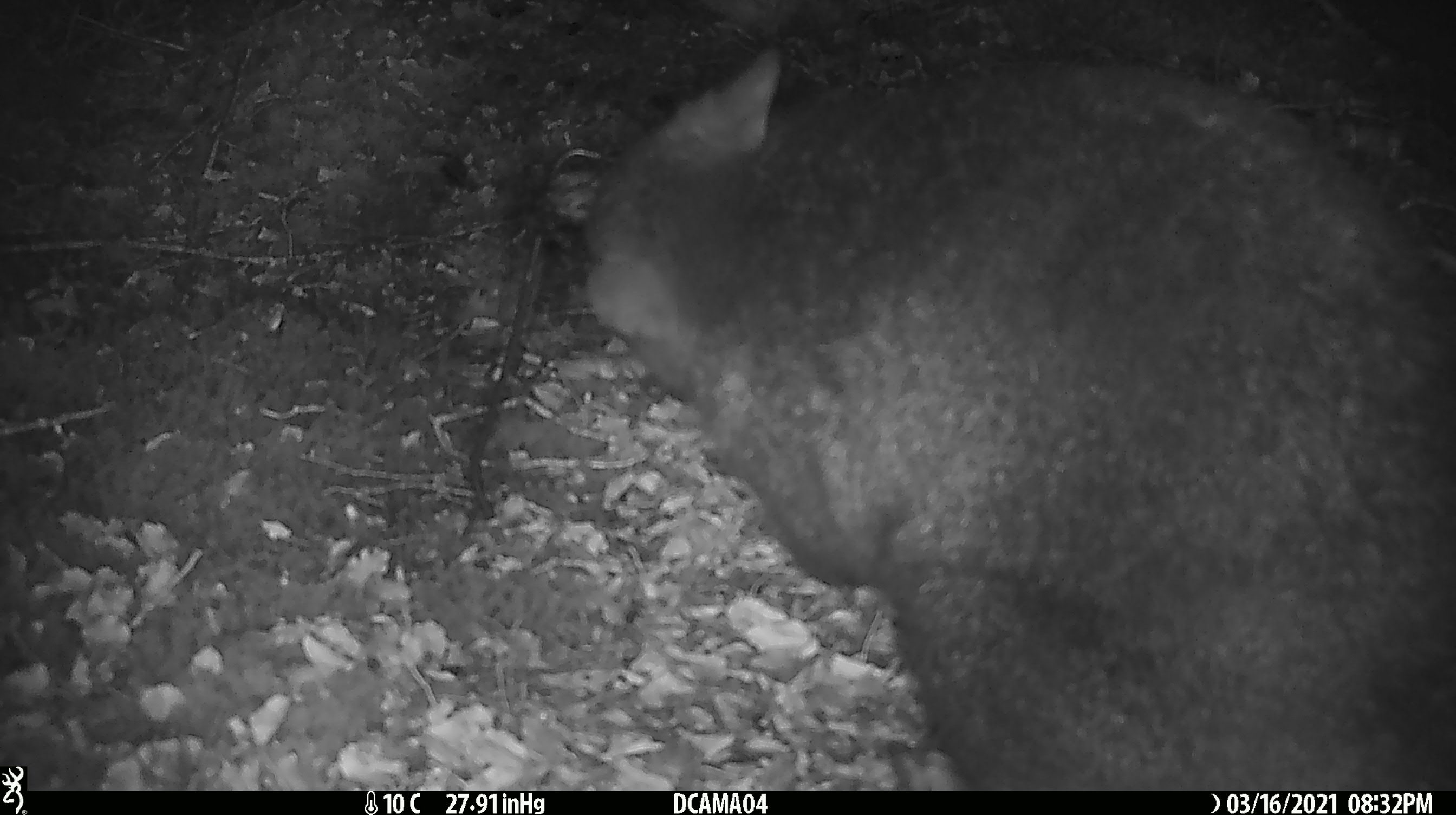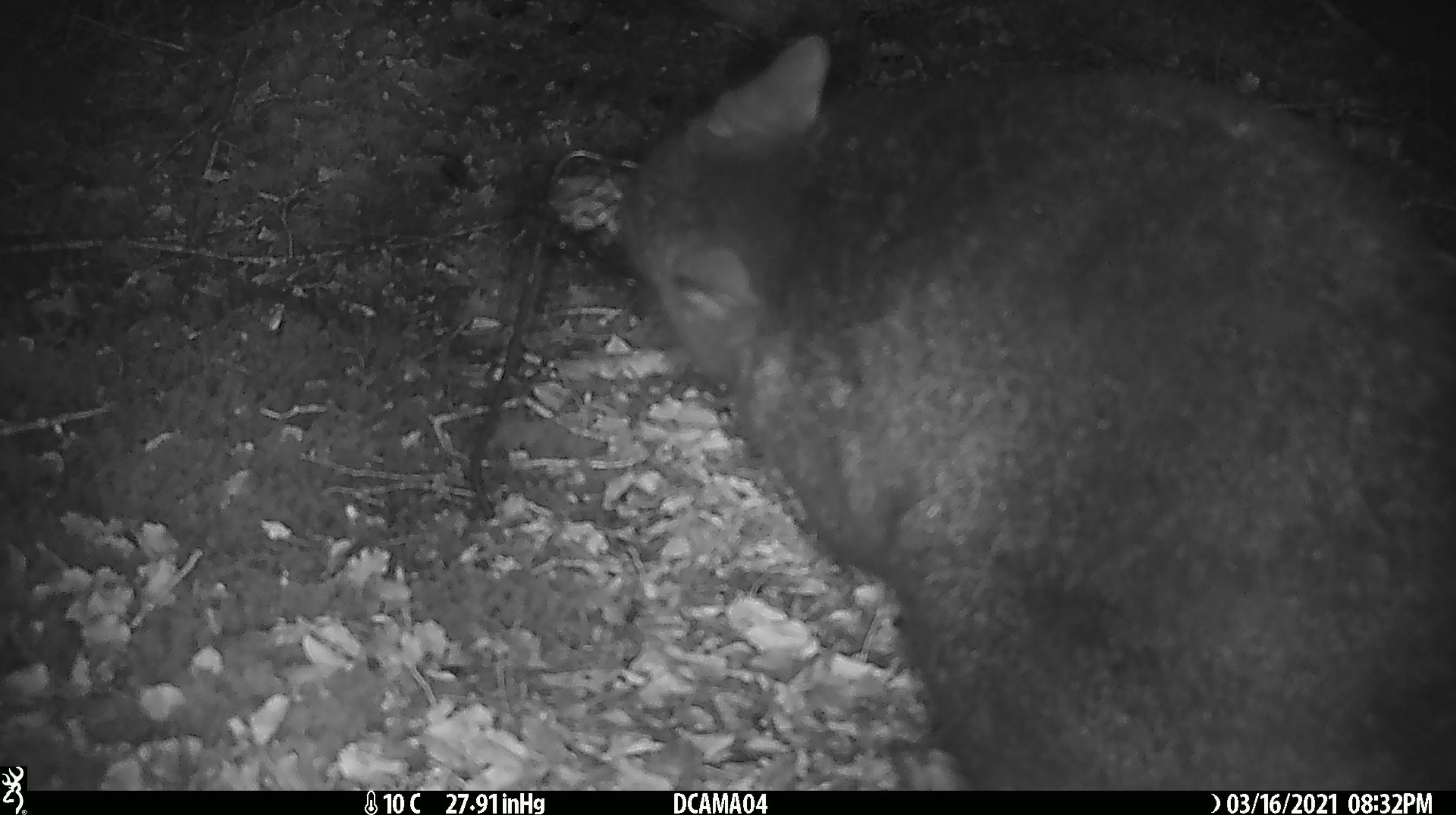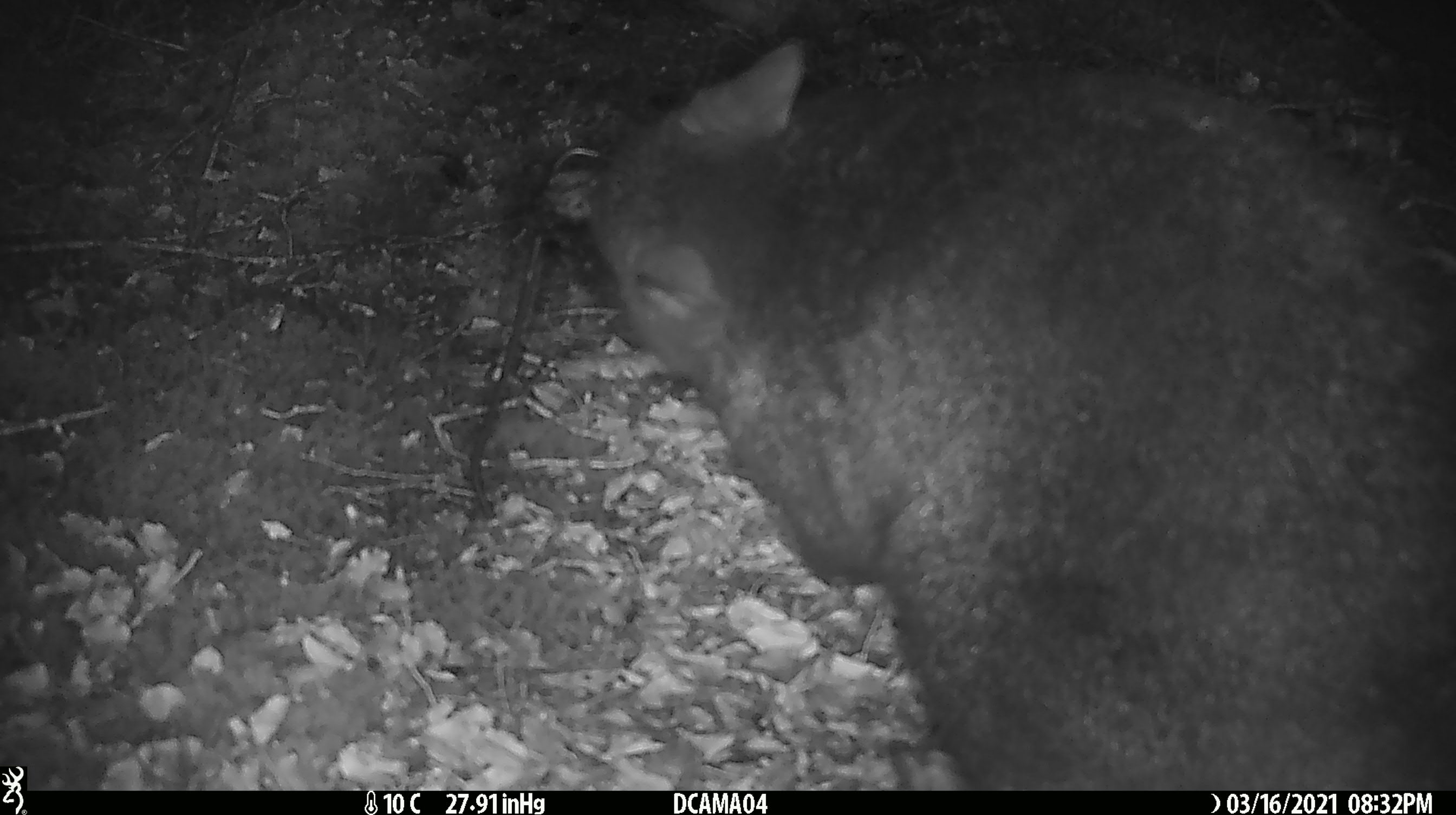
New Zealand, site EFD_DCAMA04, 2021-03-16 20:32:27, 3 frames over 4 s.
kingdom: Animalia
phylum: Chordata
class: Mammalia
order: Diprotodontia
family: Phalangeridae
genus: Trichosurus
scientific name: Trichosurus vulpecula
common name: common brushtail possum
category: possum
Possum (common brushtail possum) (Trichosurus vulpecula).